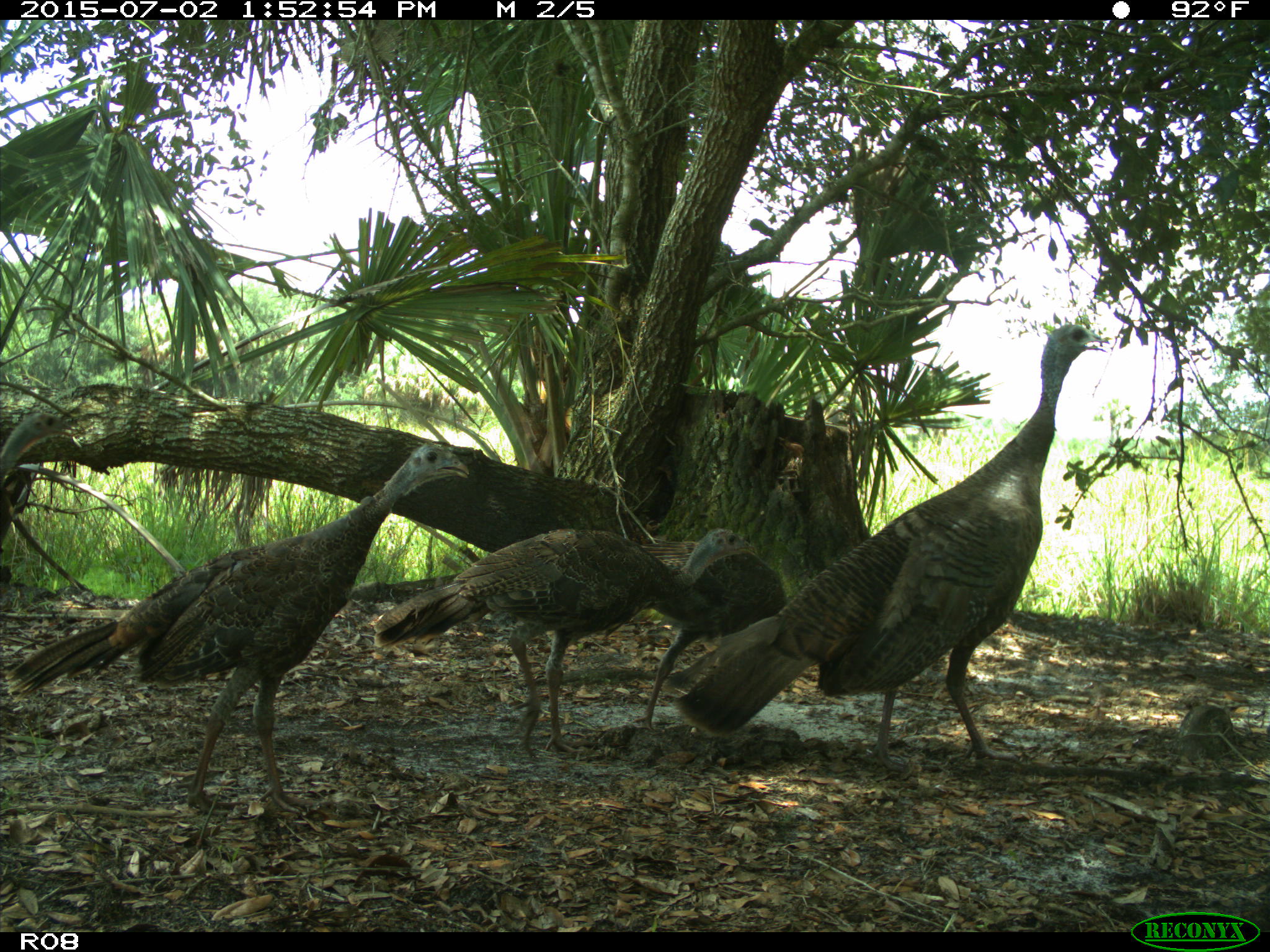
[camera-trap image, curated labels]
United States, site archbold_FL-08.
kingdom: Animalia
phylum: Chordata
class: Aves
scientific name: Aves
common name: birds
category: unidentified bird